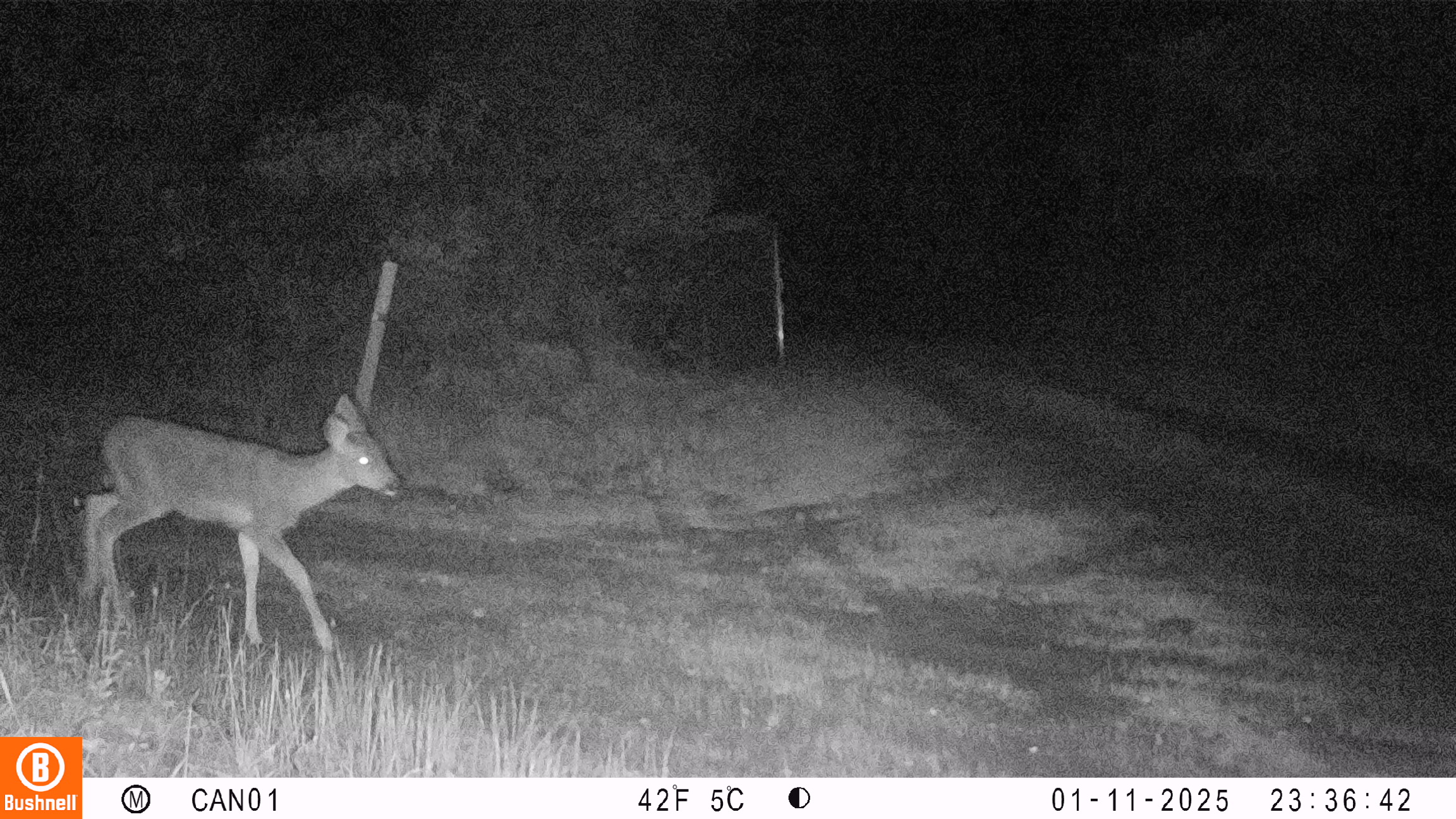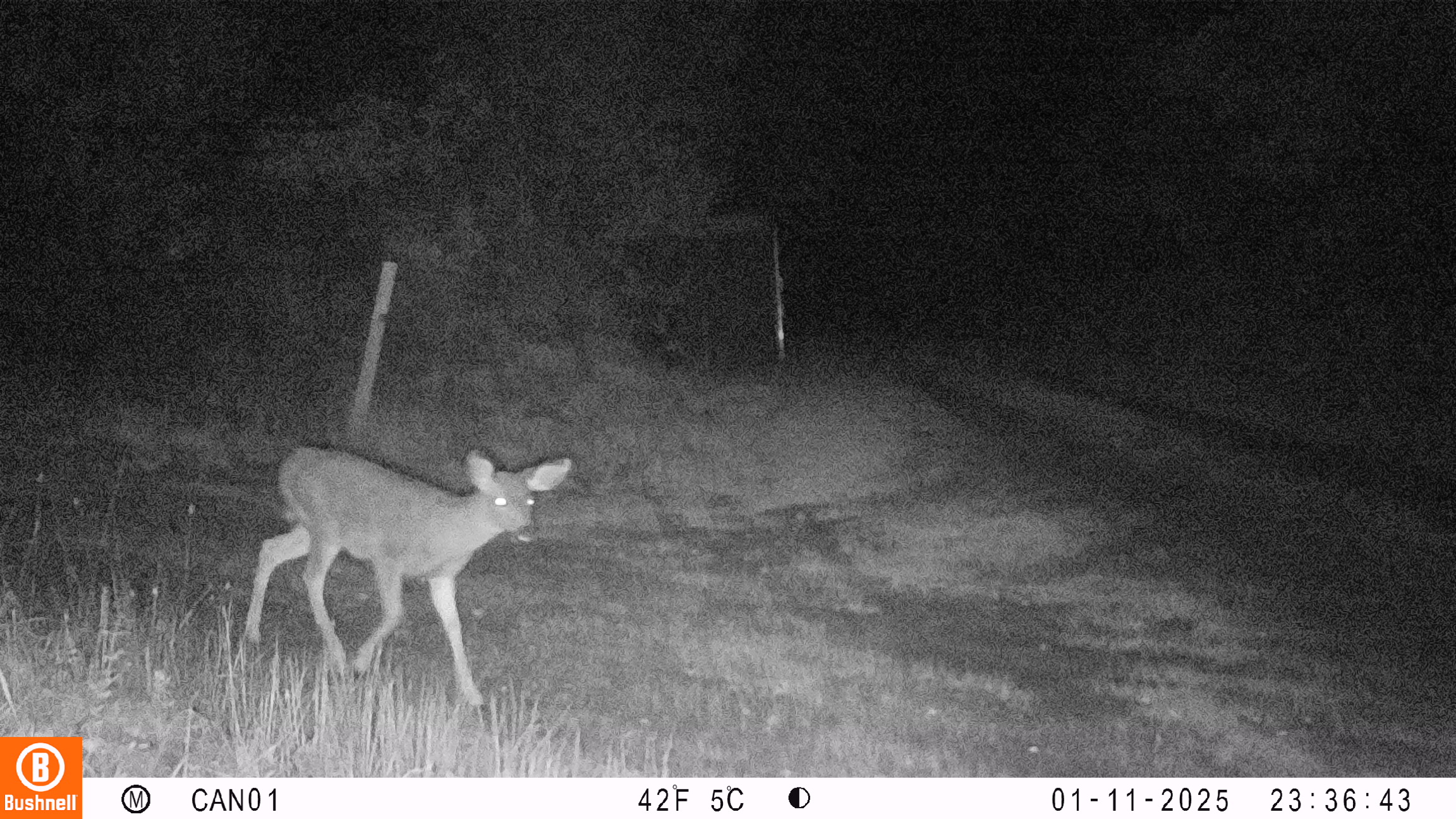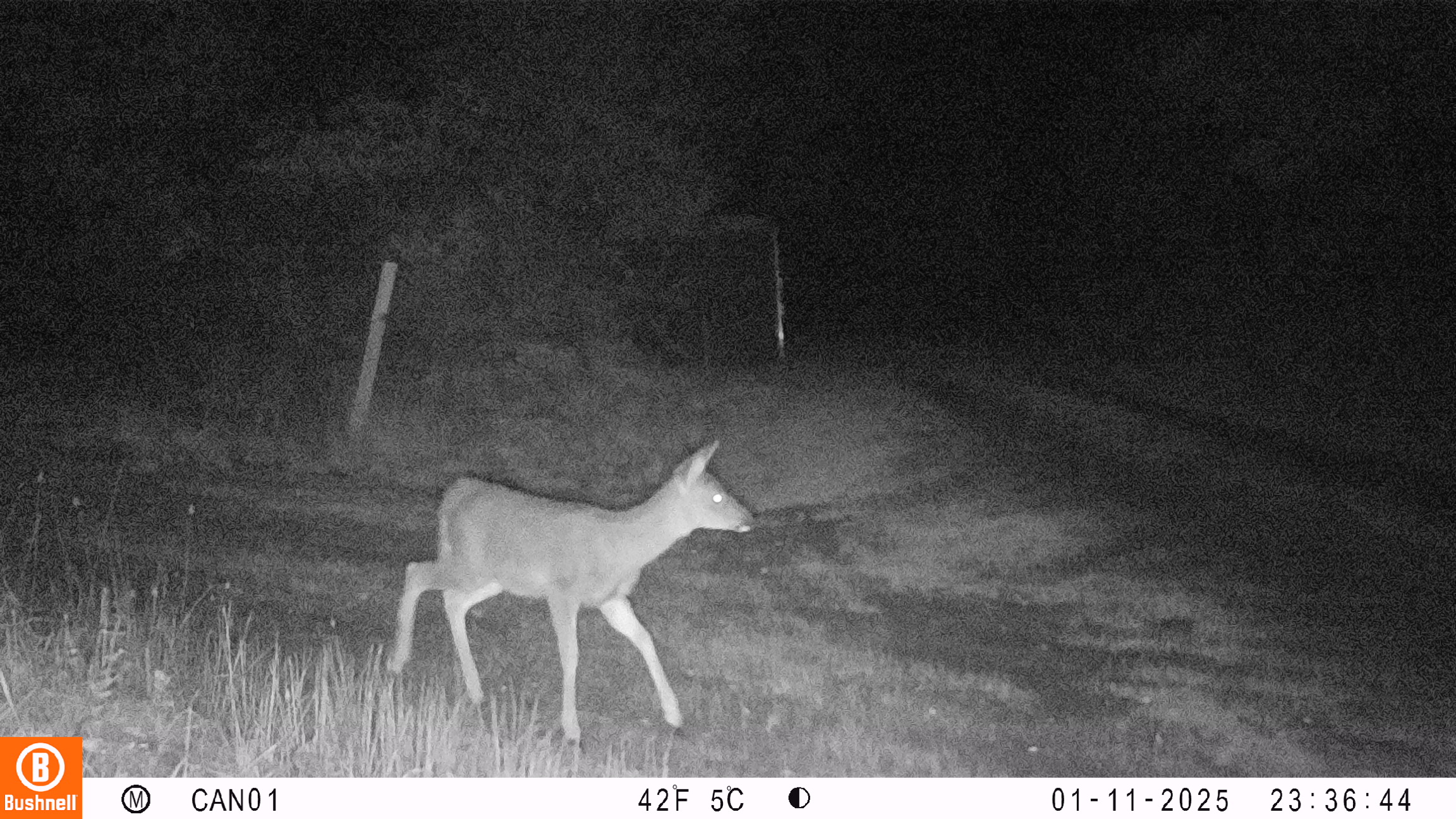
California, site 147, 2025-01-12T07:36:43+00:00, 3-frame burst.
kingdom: Animalia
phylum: Chordata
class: Mammalia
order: Artiodactyla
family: Cervidae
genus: Odocoileus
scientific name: Odocoileus hemionus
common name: mule deer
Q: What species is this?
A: Mule deer (Odocoileus hemionus).